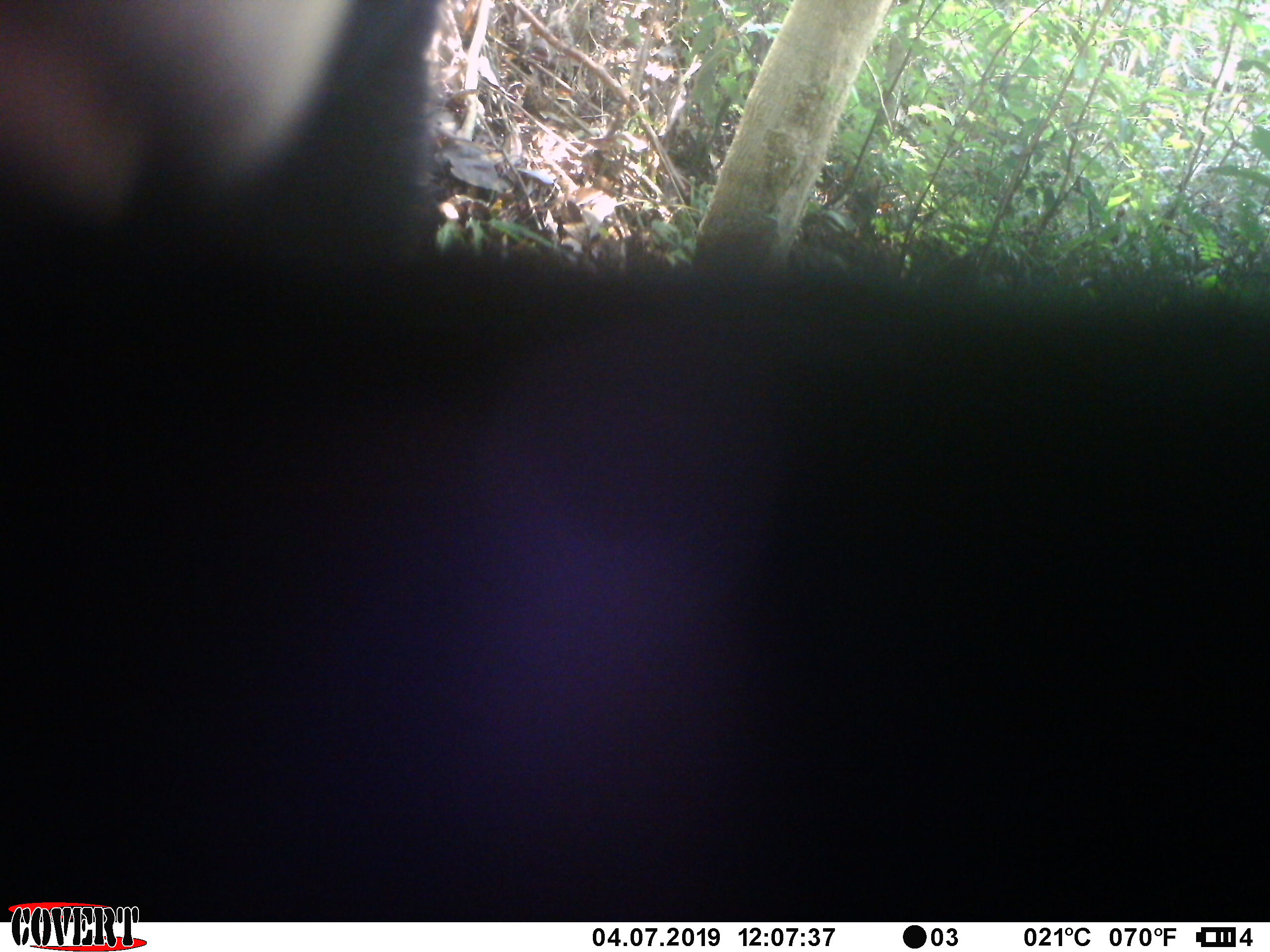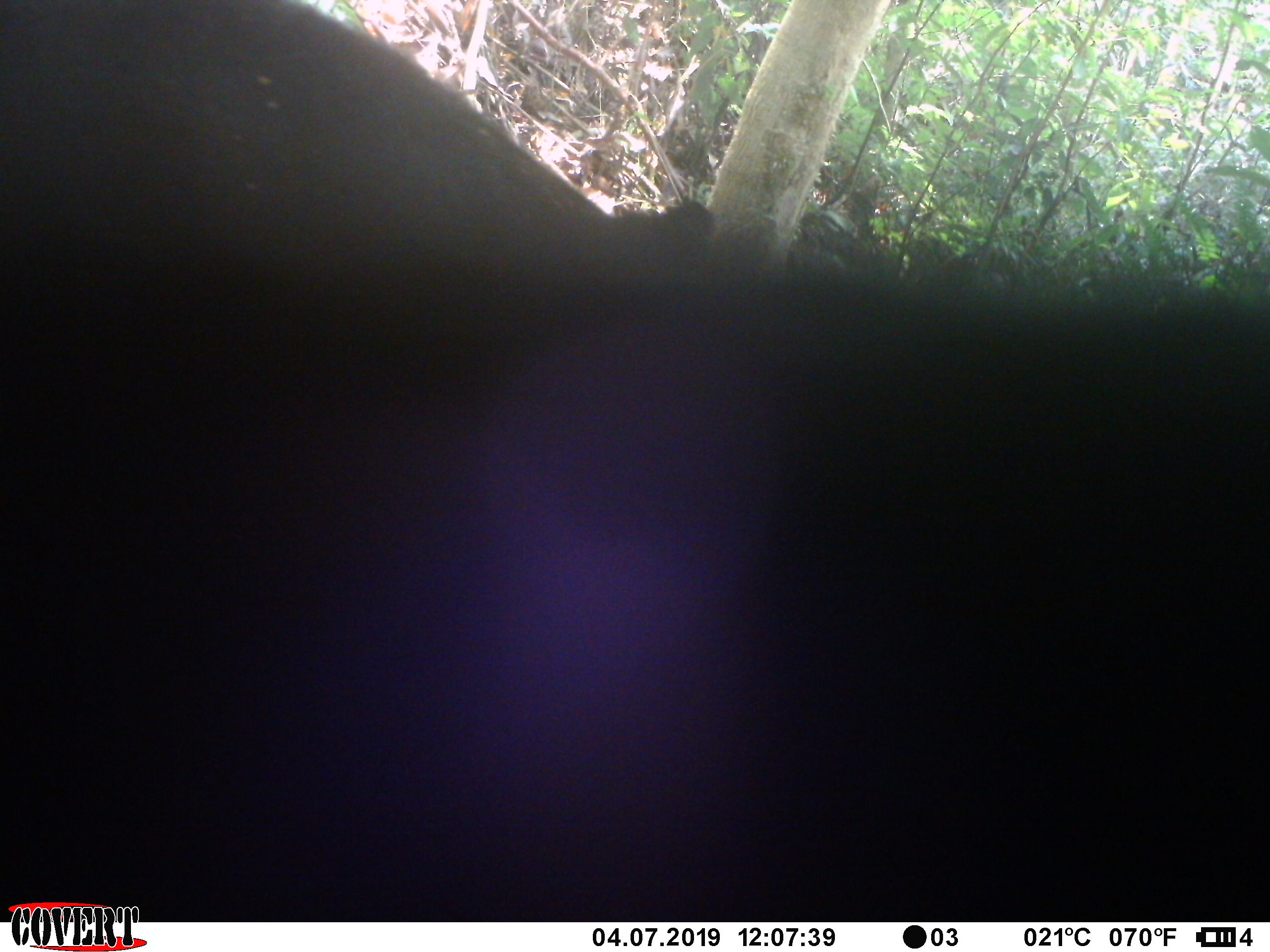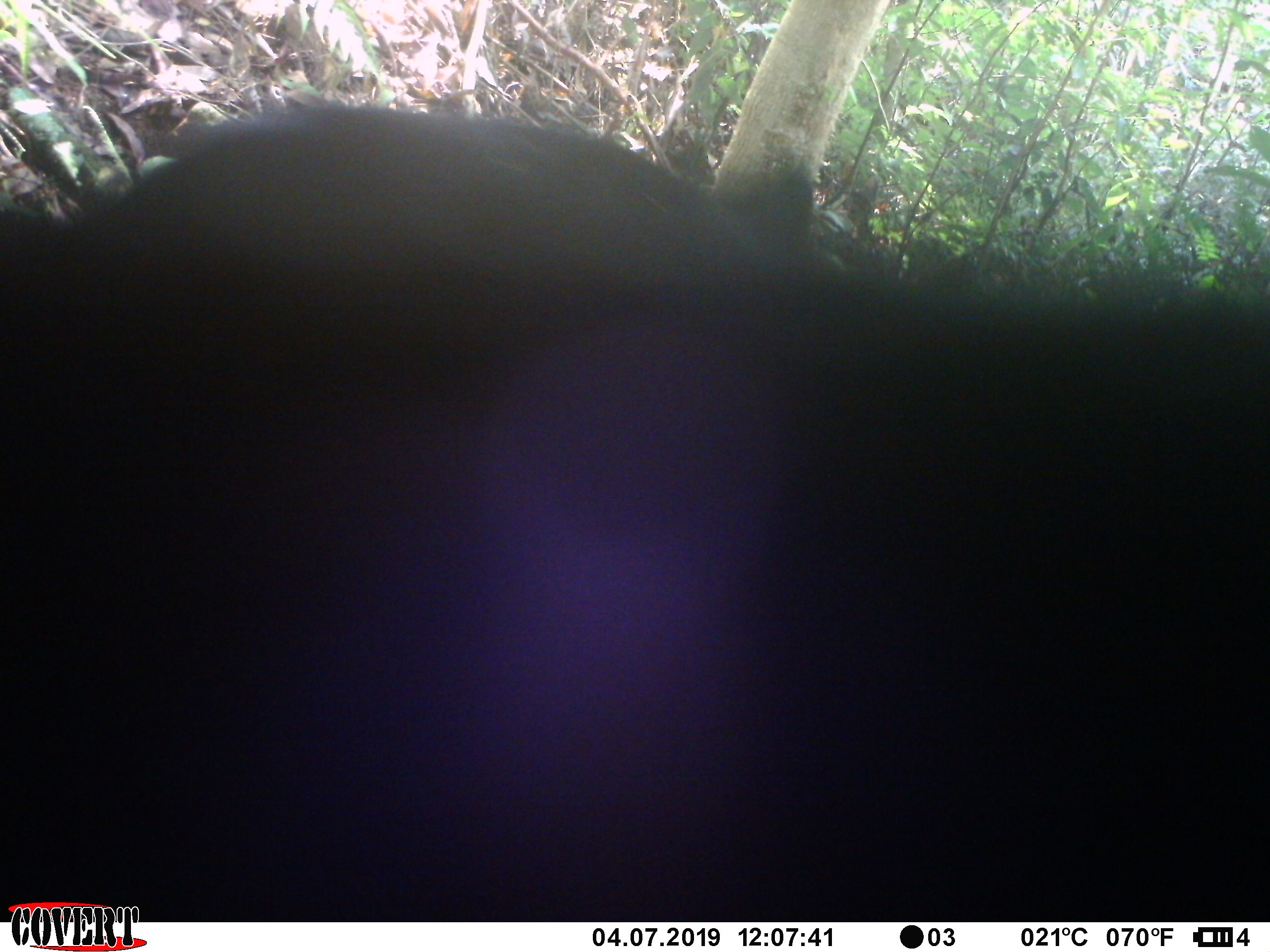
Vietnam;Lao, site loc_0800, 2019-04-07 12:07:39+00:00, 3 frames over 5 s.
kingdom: Animalia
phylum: Chordata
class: Mammalia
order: Carnivora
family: Ursidae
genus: Helarctos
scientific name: Helarctos malayanus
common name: sun bear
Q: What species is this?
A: Sun bear (Helarctos malayanus).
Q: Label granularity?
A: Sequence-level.